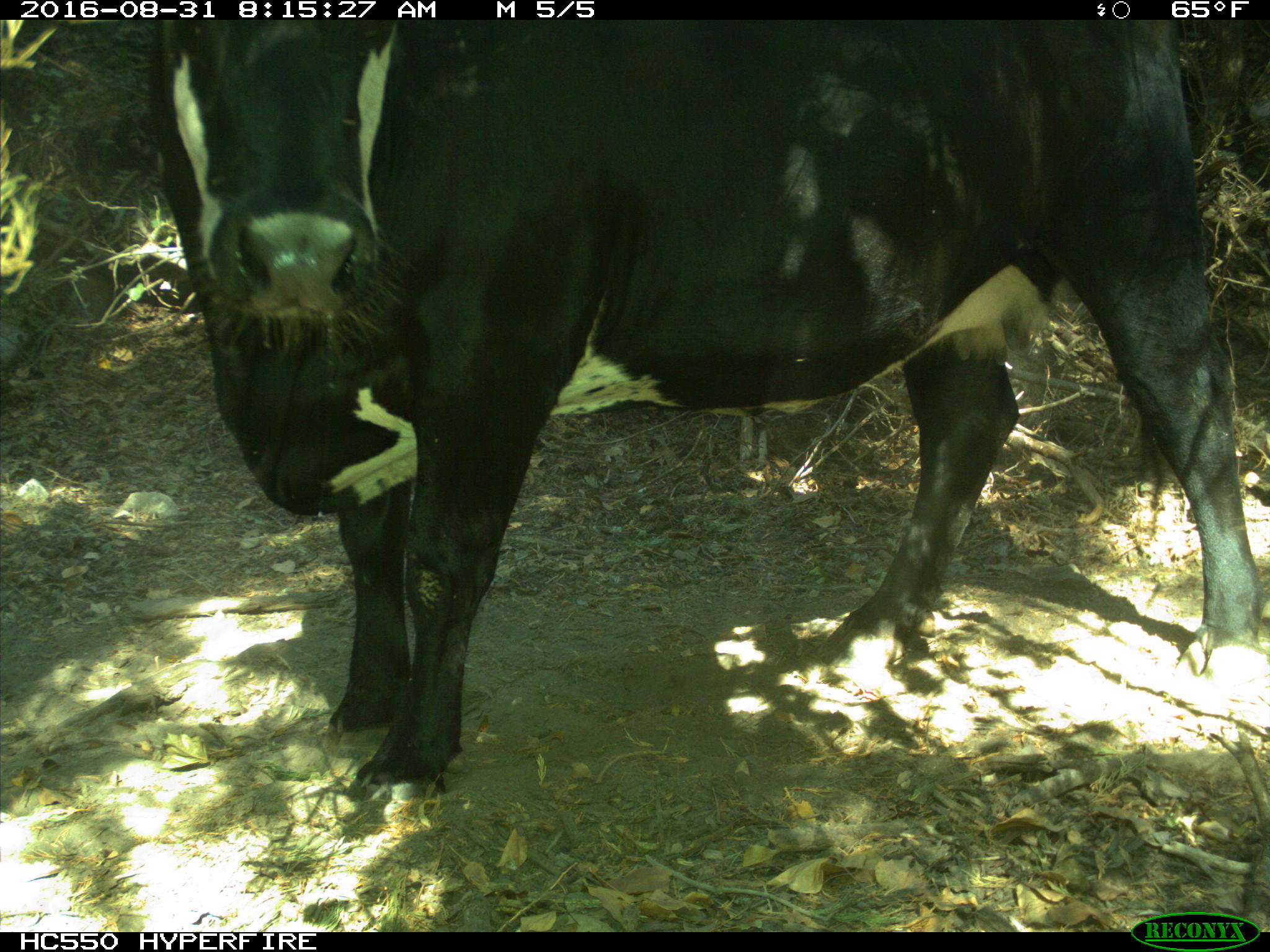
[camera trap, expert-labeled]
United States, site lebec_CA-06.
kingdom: Animalia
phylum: Chordata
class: Mammalia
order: Artiodactyla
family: Bovidae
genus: Bos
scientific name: Bos taurus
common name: domestic cow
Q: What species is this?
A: Bos taurus (domestic cow).